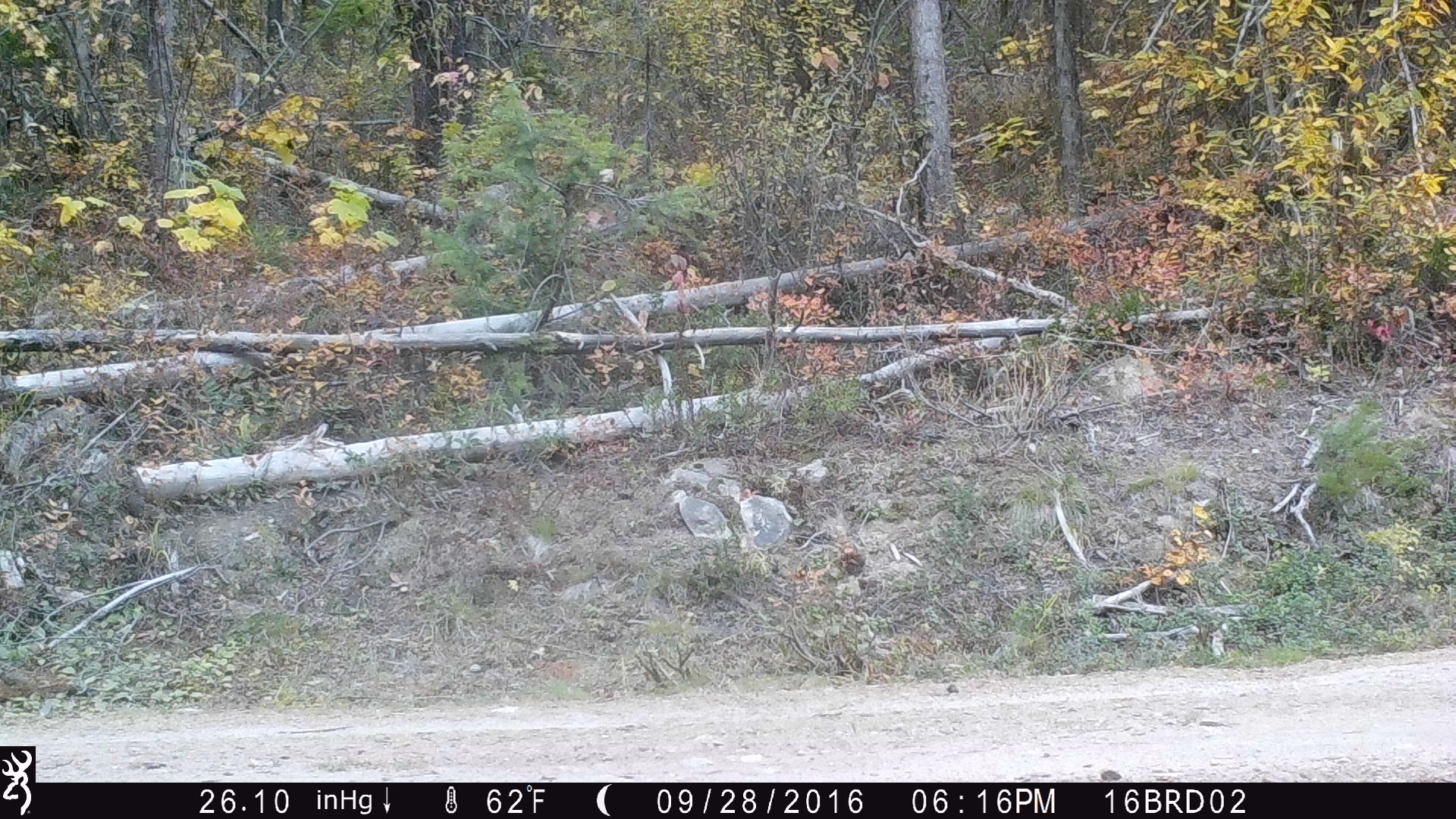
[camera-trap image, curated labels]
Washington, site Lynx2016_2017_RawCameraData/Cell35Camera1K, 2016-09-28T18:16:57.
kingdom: Animalia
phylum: Chordata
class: Mammalia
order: Artiodactyla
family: Cervidae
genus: Odocoileus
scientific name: Odocoileus virginianus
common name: white-tailed deer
Odocoileus virginianus (white-tailed deer). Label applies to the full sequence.